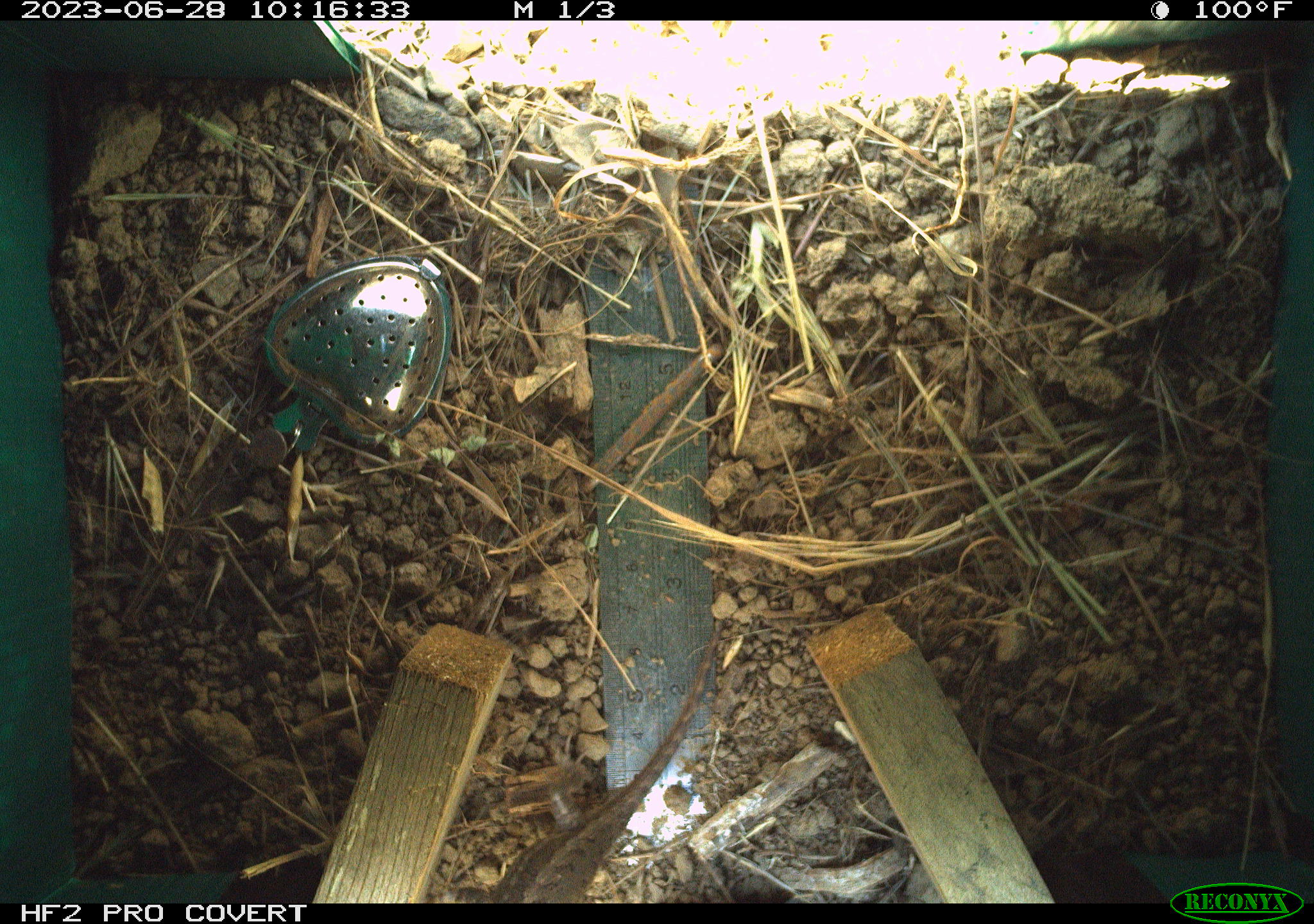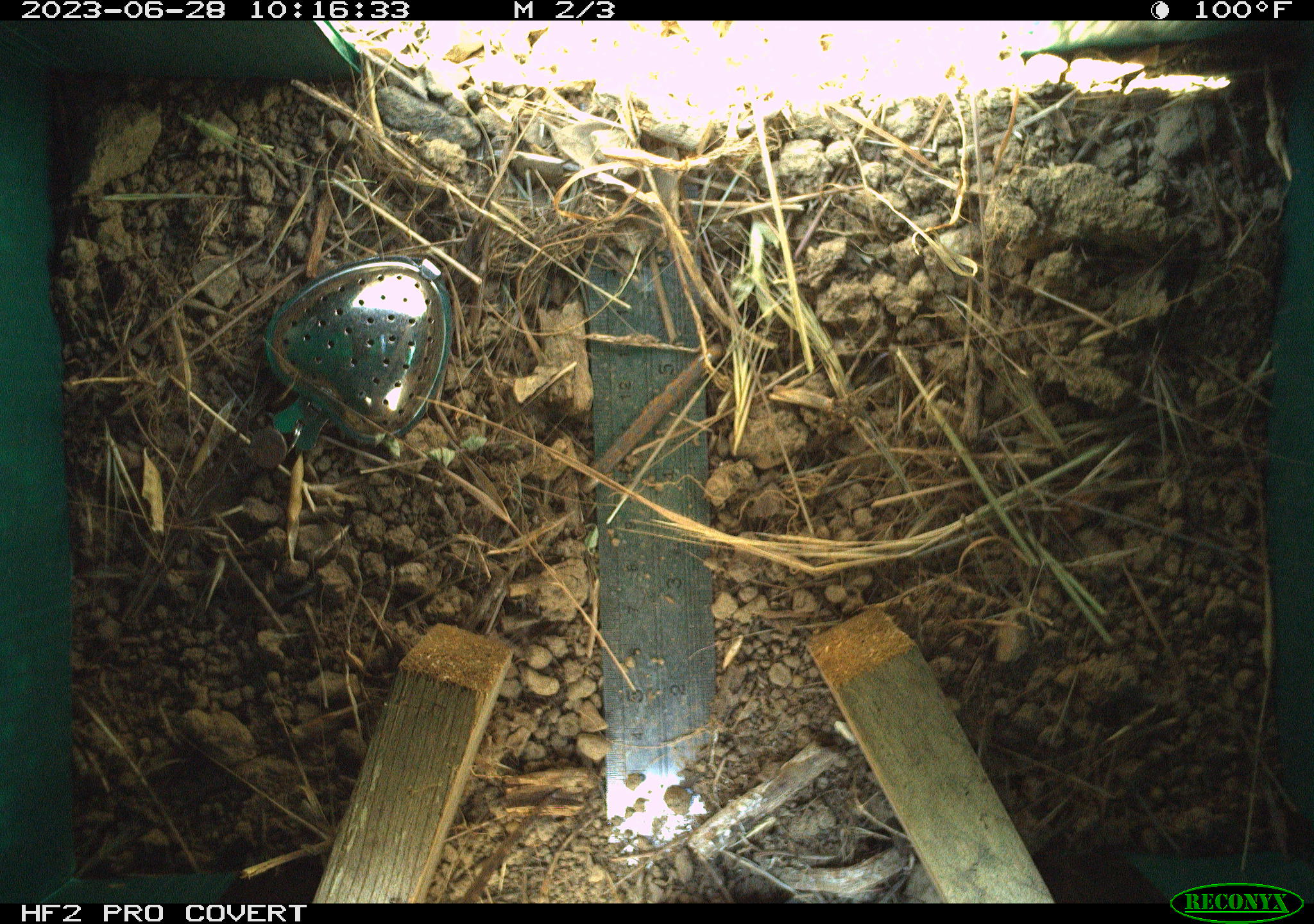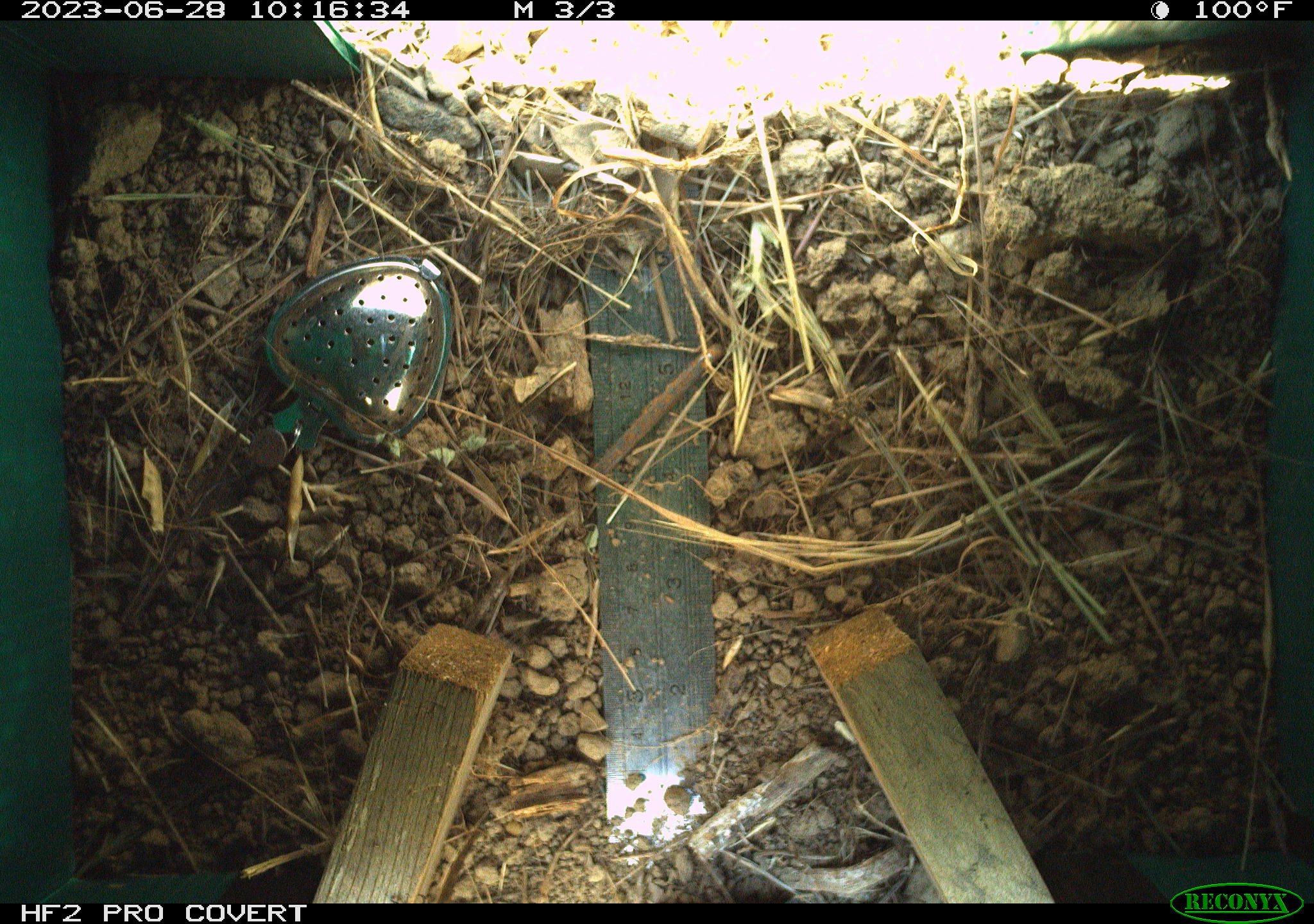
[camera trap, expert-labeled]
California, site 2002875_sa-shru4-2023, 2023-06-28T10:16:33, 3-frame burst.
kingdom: Animalia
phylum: Chordata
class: Reptilia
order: Squamata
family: Phrynosomatidae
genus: Sceloporus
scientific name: Sceloporus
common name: spiny lizards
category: sceloporus species